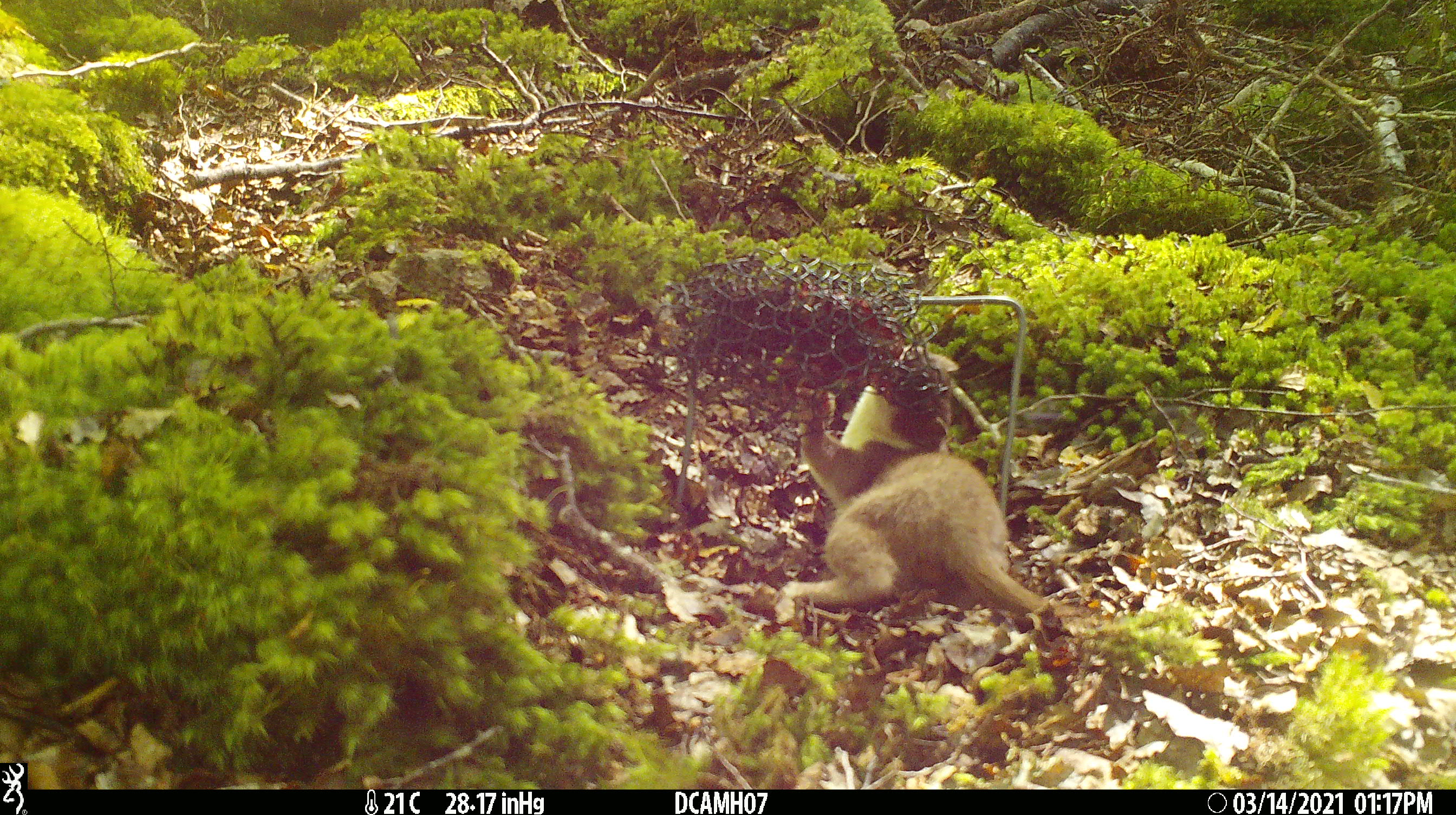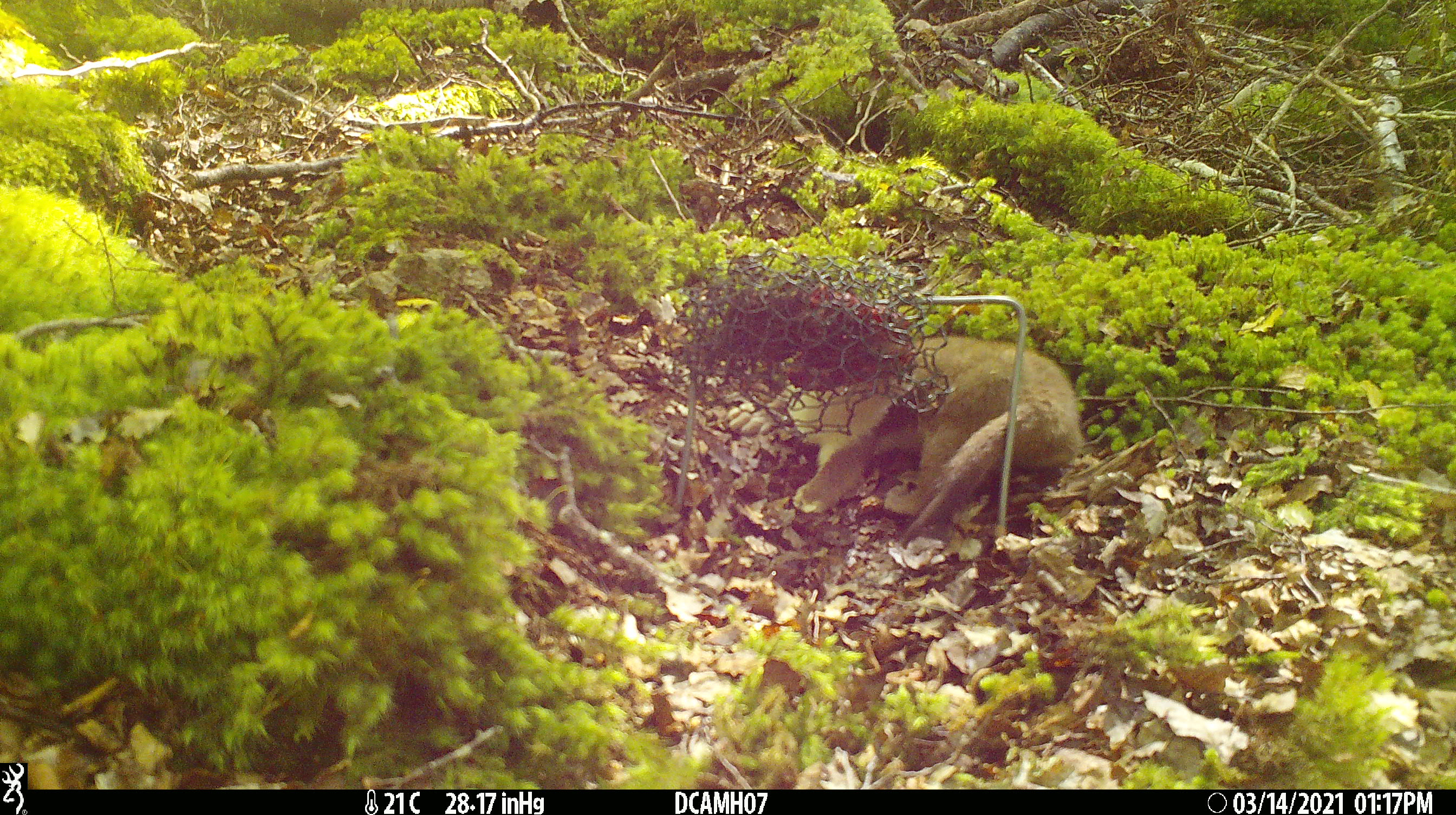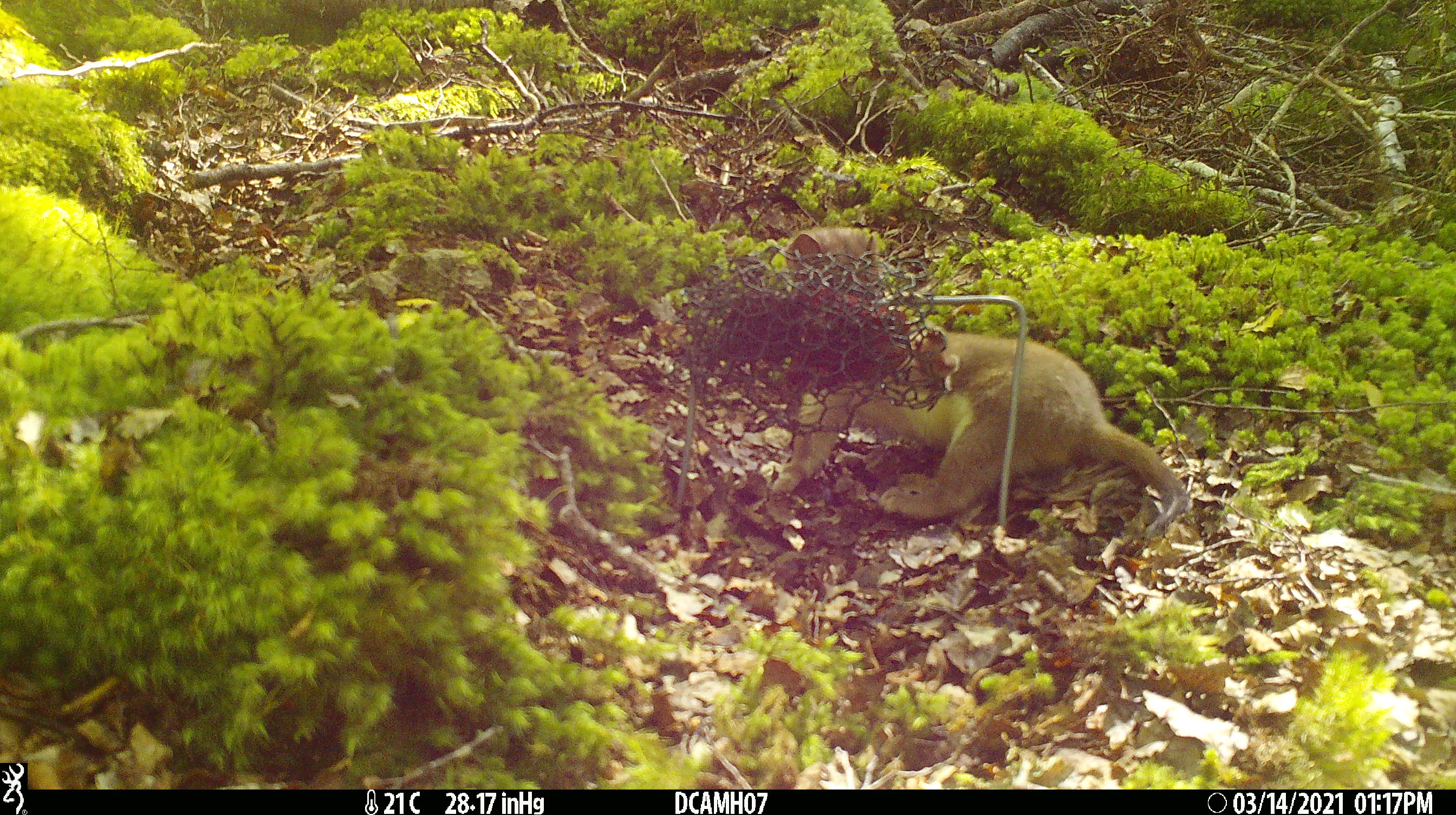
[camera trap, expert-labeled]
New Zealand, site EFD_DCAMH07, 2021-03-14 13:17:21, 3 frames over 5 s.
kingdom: Animalia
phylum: Chordata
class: Mammalia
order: Carnivora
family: Mustelidae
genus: Mustela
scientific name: Mustela erminea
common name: stoat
Stoat (Mustela erminea).